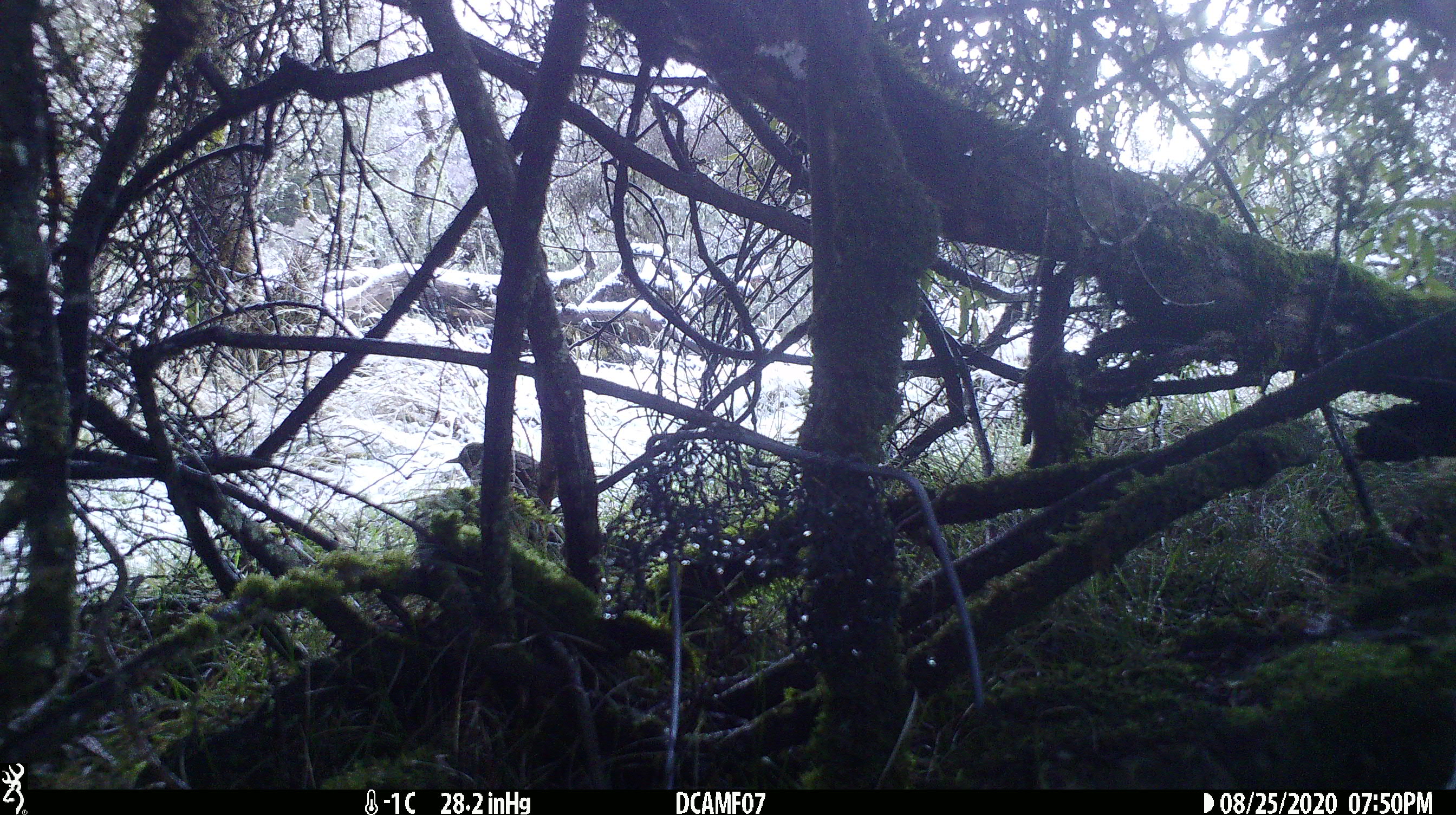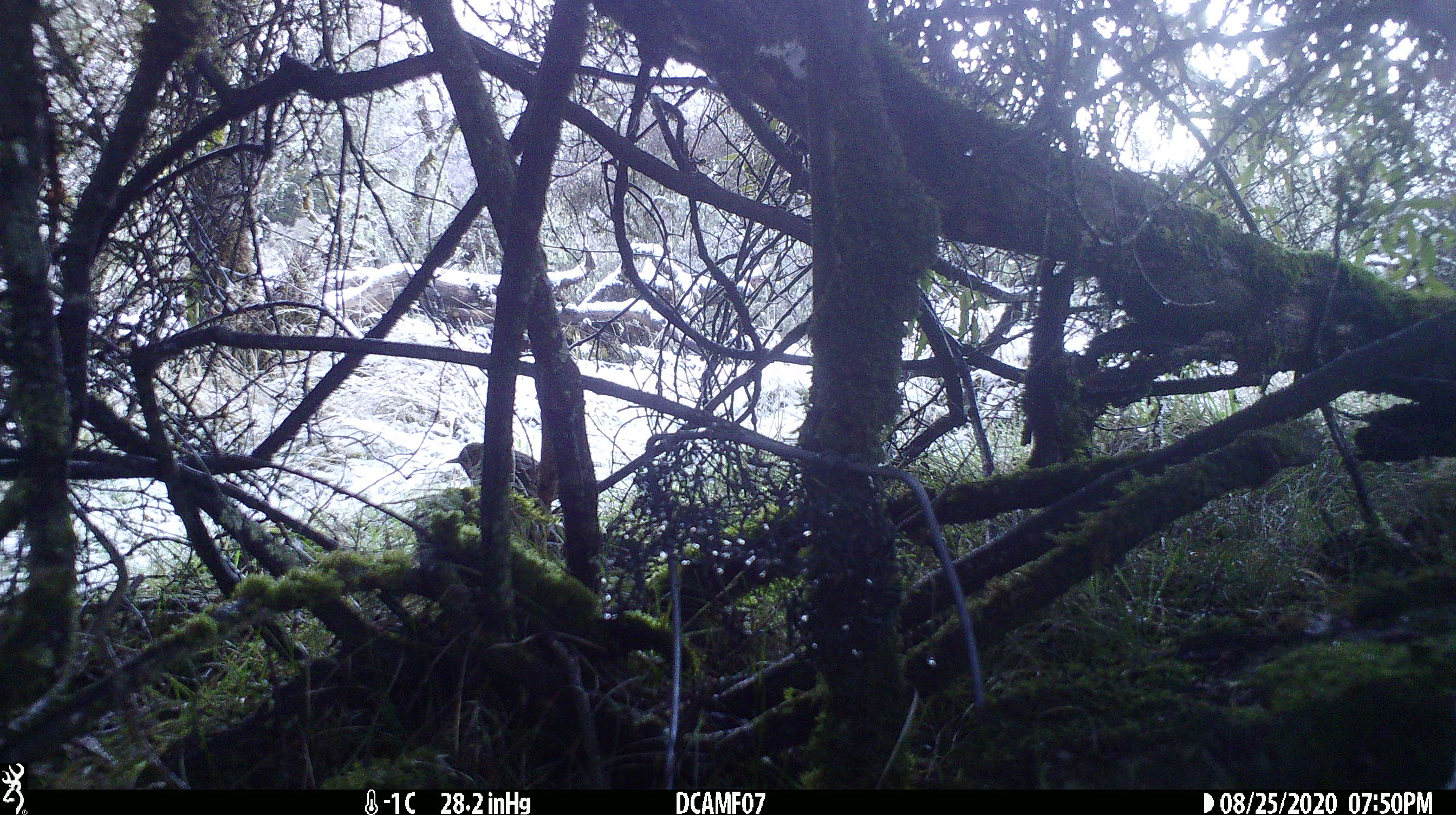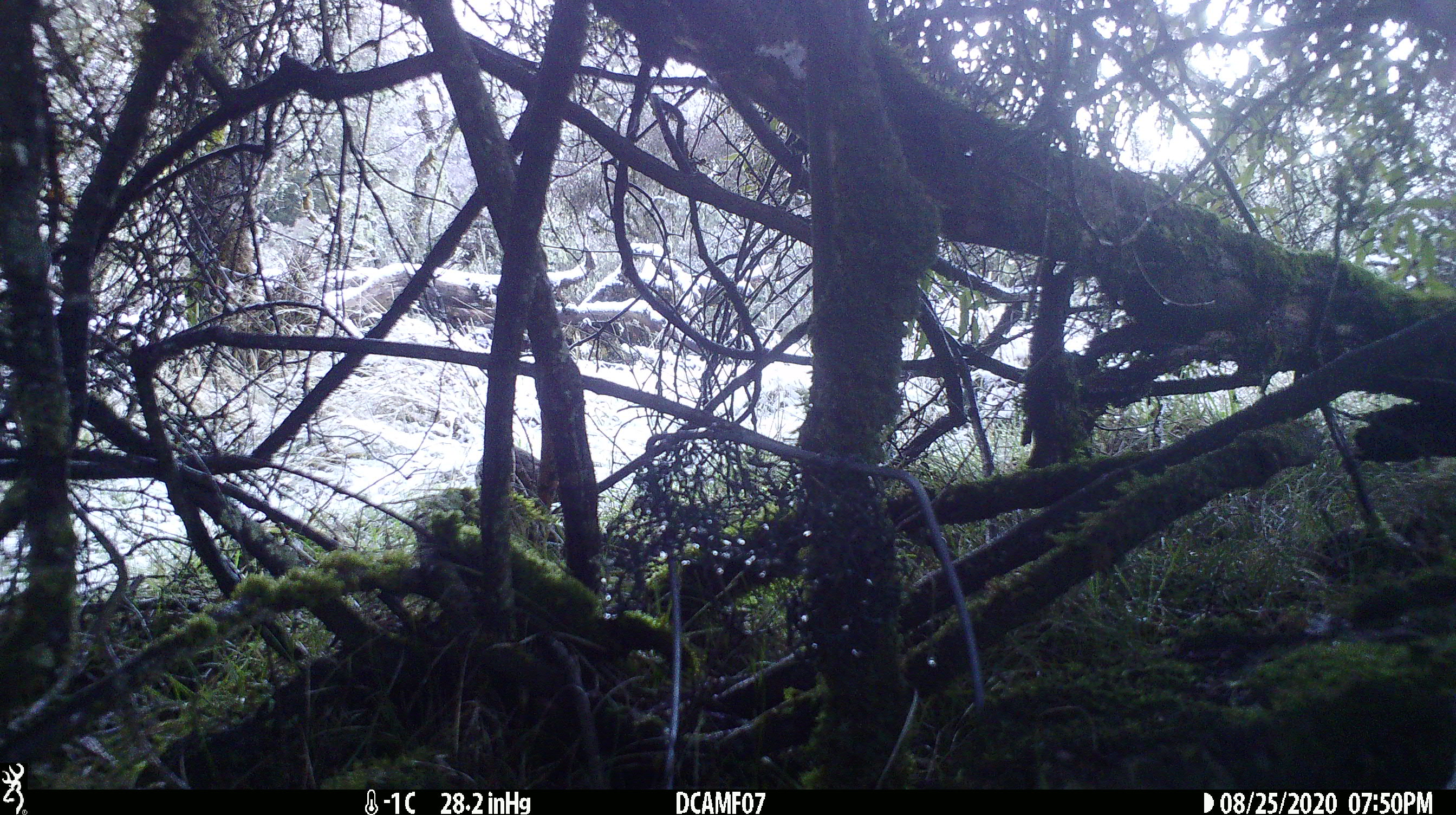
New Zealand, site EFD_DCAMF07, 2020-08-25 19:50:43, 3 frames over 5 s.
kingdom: Animalia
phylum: Chordata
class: Aves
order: Passeriformes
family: Turdidae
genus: Turdus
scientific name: Turdus philomelos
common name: song thrush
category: thrush